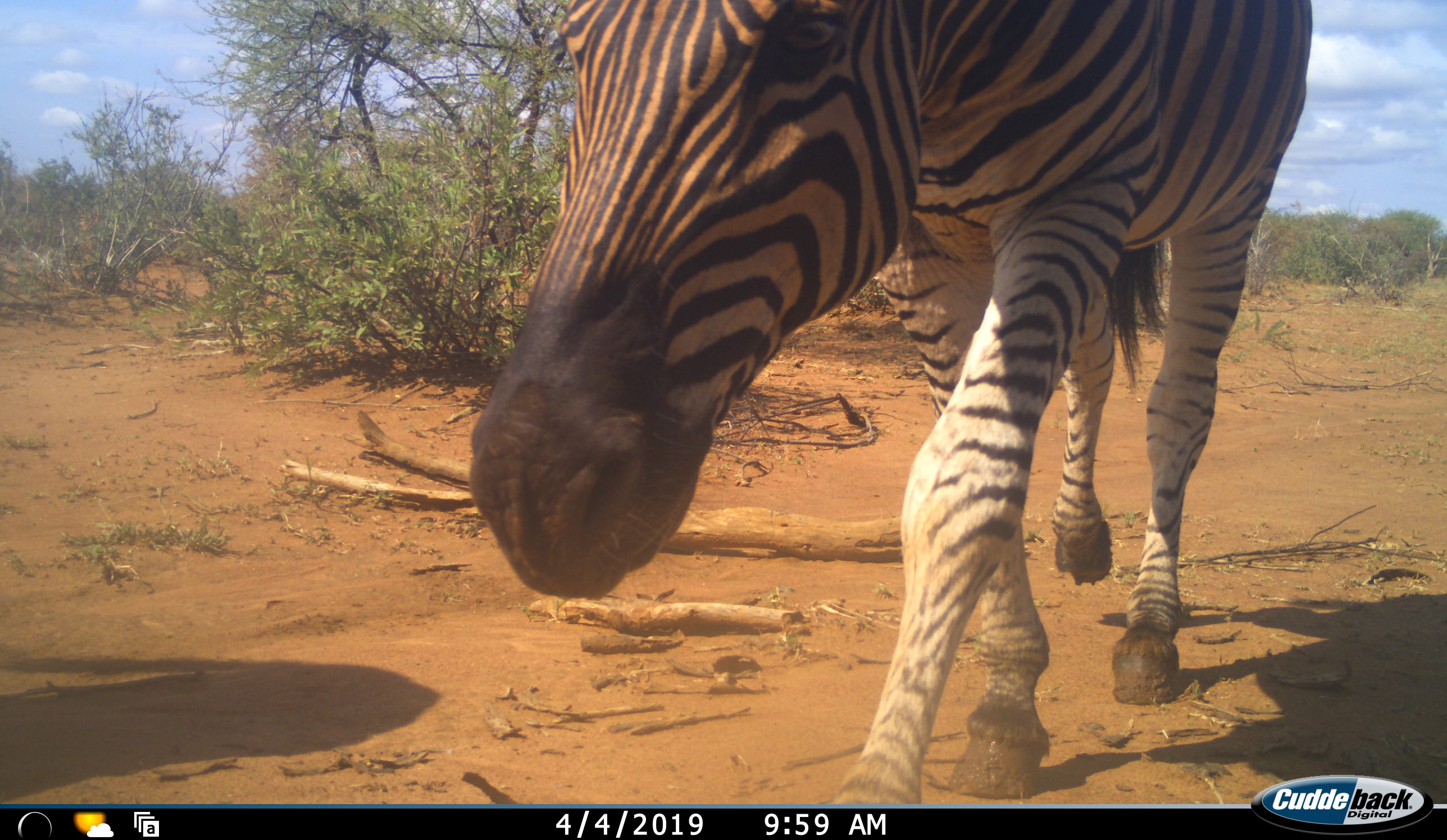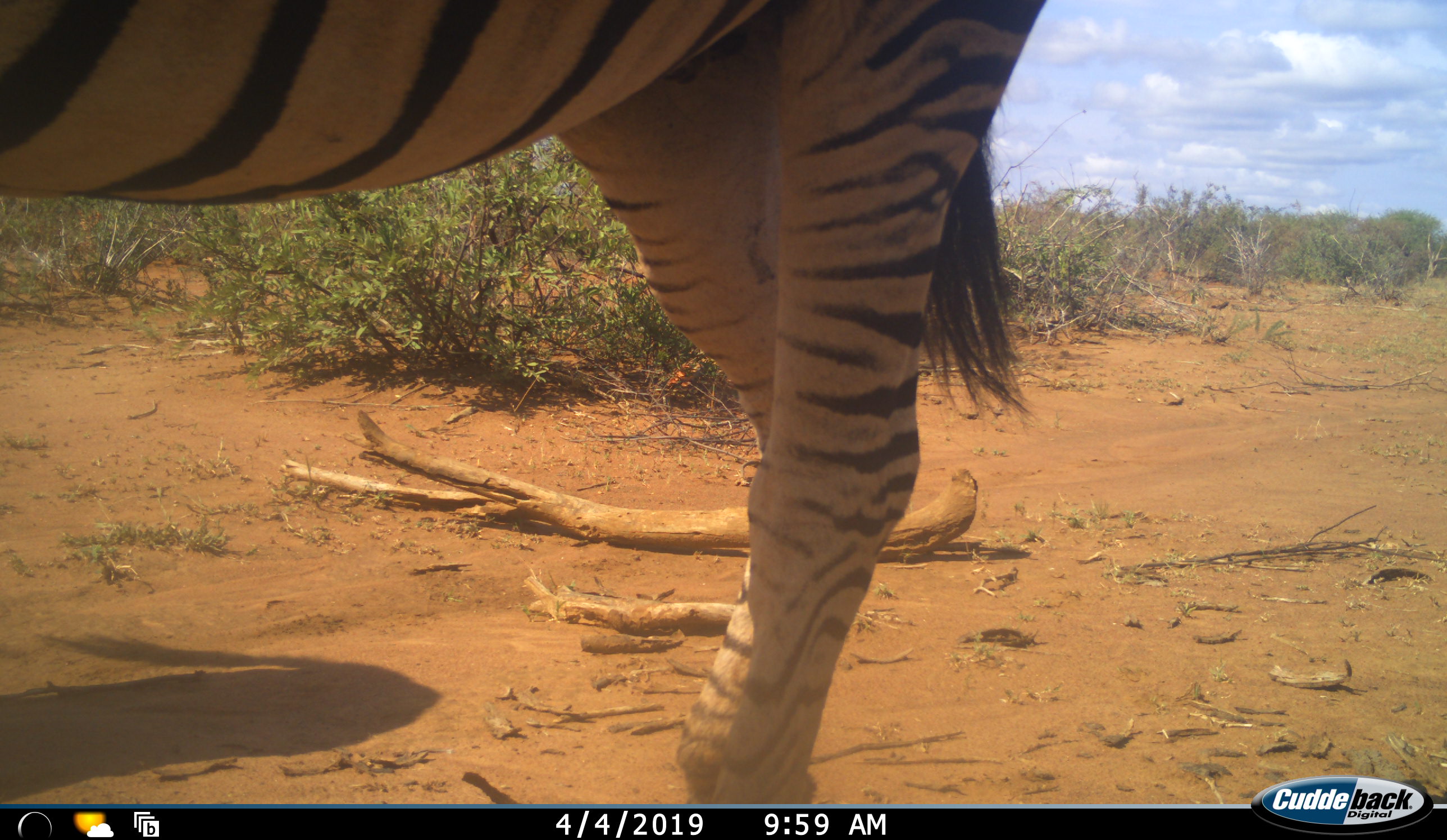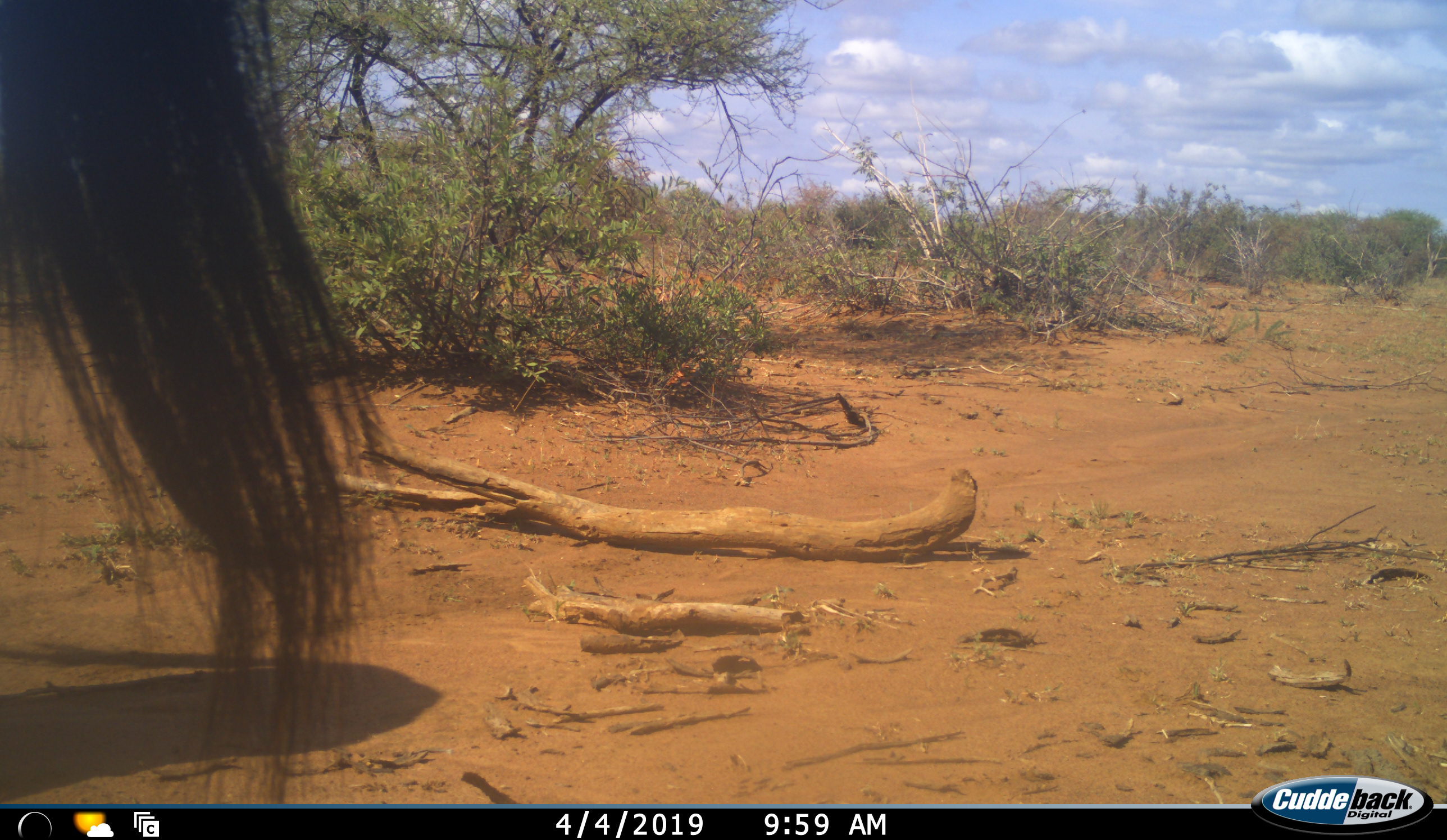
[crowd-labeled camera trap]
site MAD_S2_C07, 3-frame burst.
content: unidentified animal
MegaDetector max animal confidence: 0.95